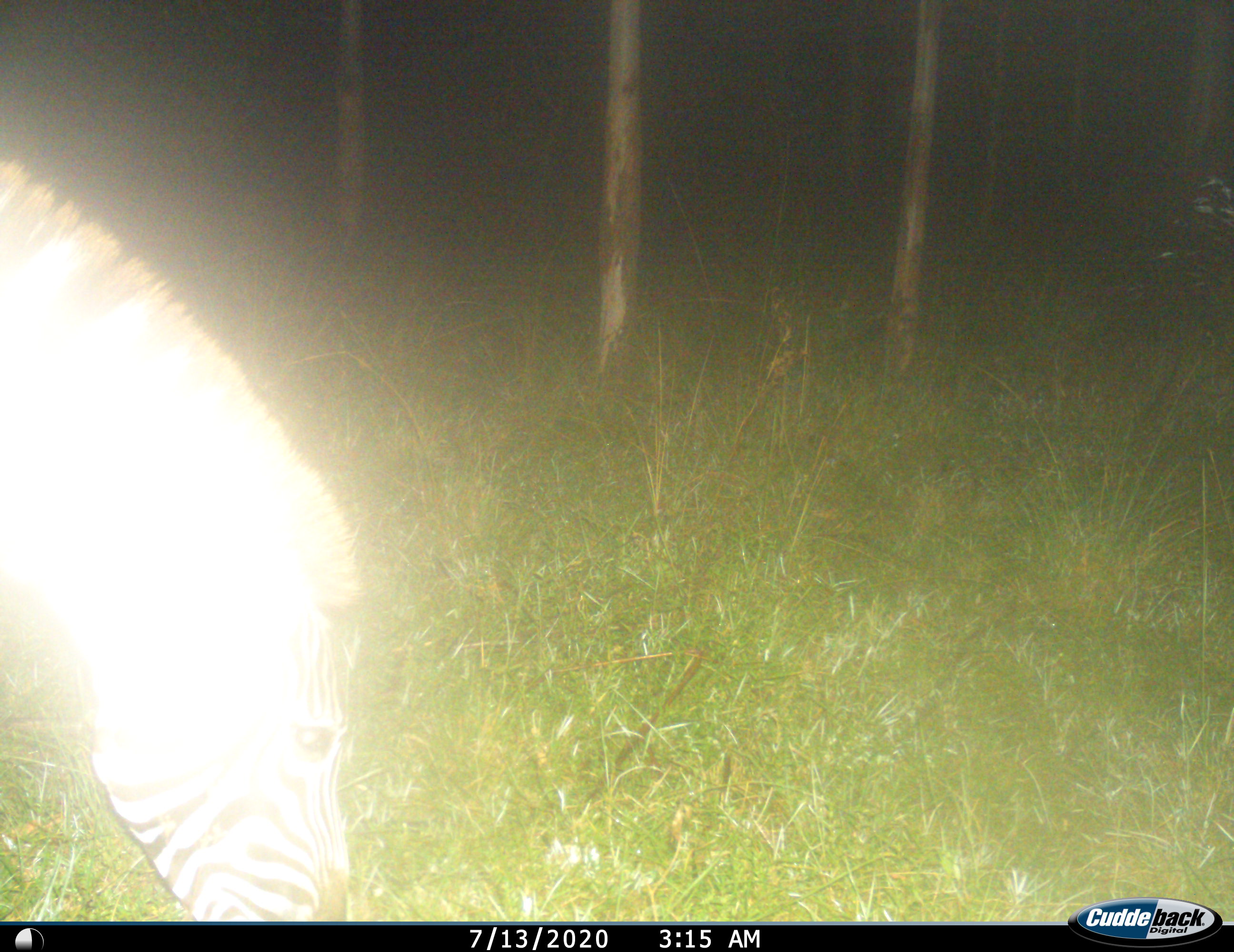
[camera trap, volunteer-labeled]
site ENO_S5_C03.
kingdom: Animalia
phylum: Chordata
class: Mammalia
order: Perissodactyla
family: Equidae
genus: Equus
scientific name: Equus quagga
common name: plains zebra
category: zebraplains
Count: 1.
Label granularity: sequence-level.